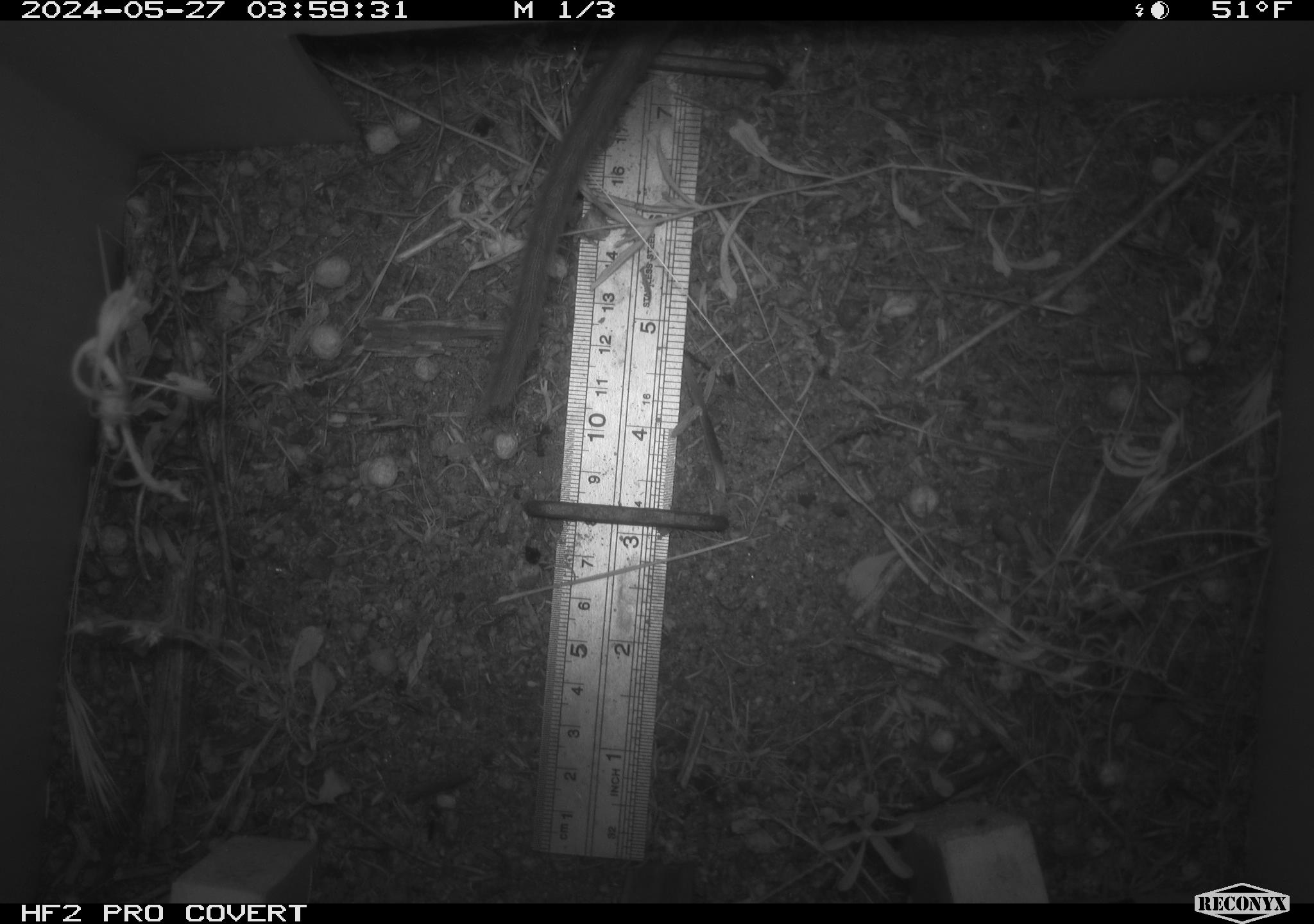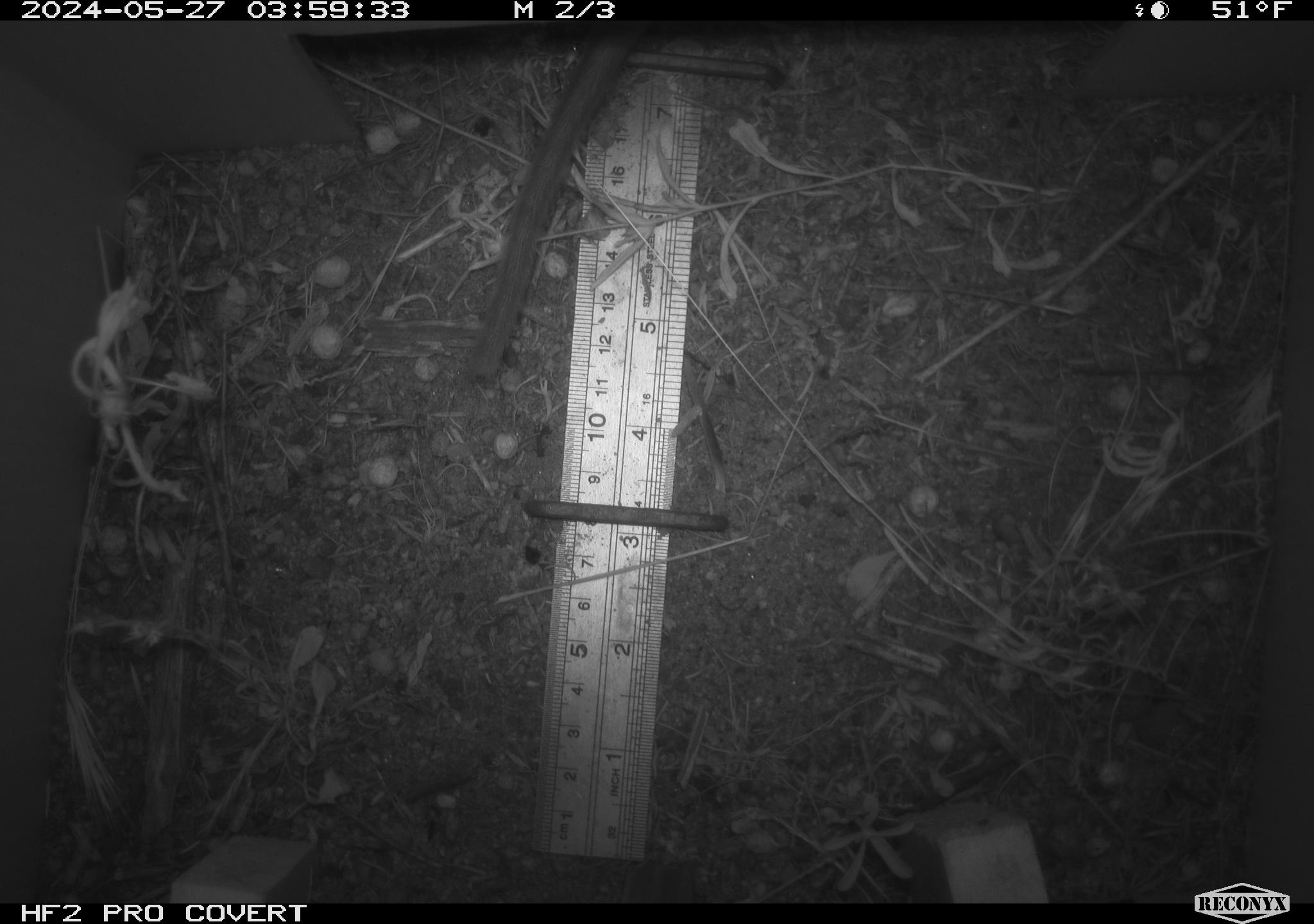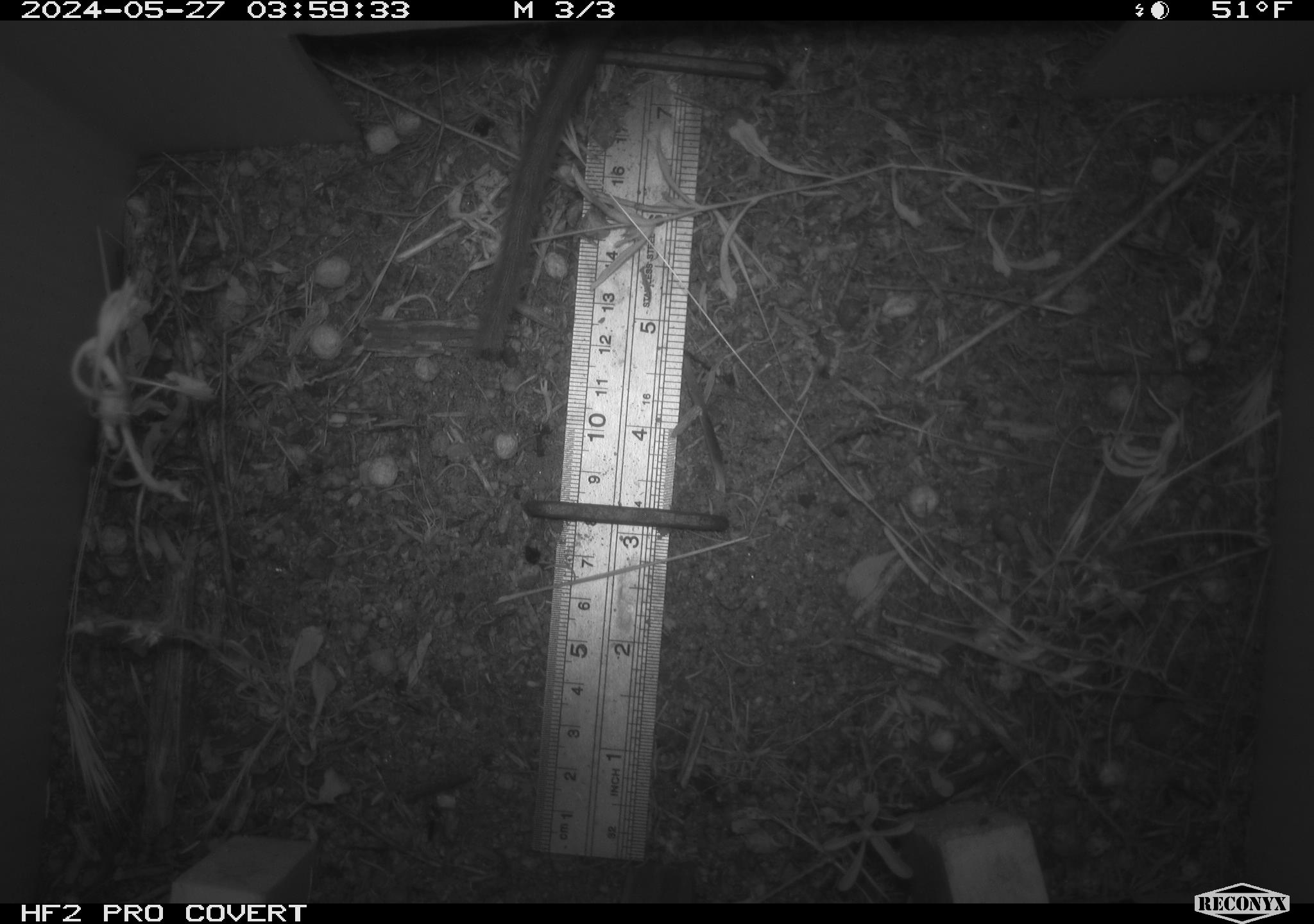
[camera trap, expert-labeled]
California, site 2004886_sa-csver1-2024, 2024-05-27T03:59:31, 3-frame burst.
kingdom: Animalia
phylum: Chordata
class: Mammalia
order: Rodentia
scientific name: Rodentia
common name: rodent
Rodent (Rodentia).